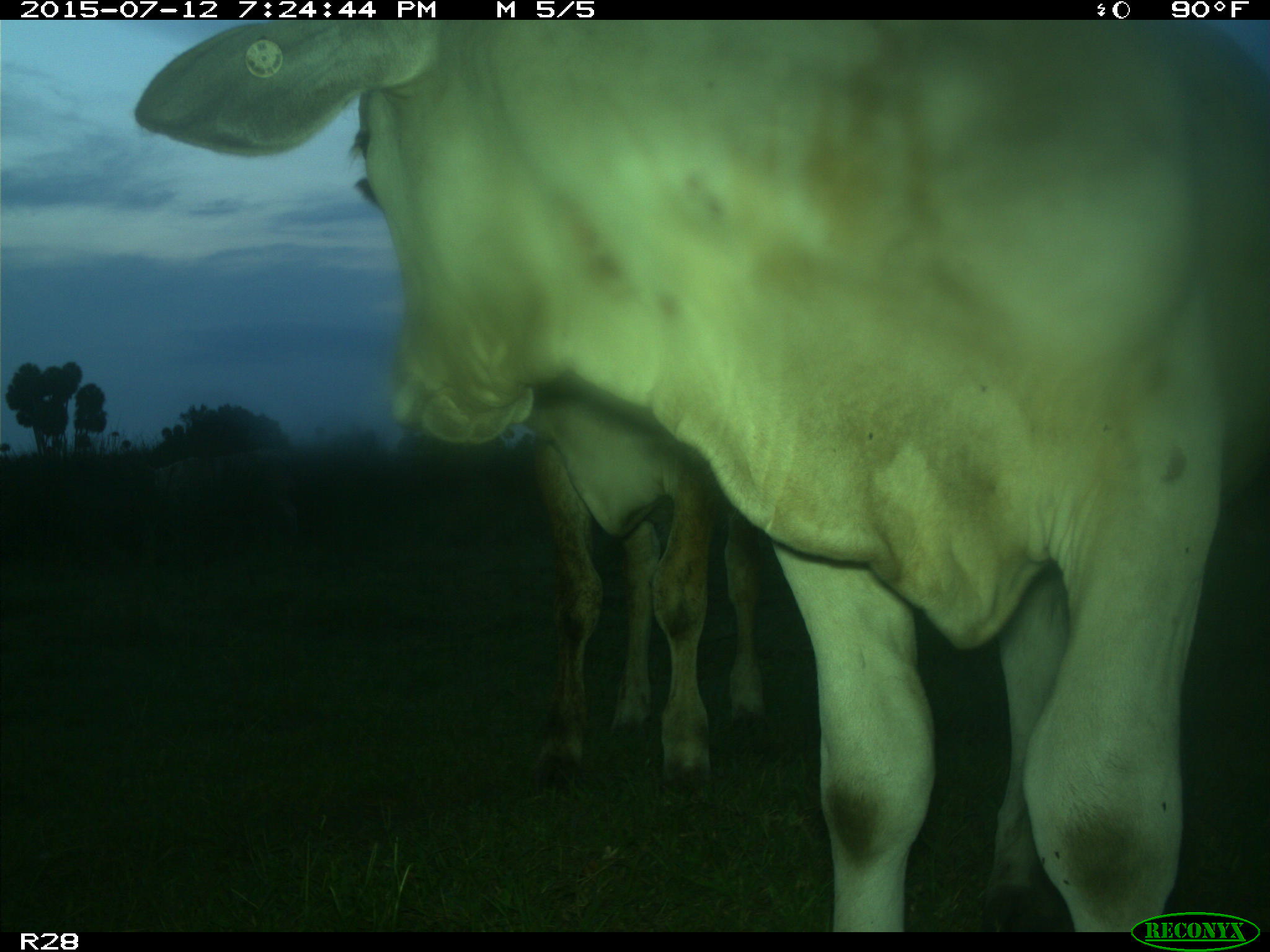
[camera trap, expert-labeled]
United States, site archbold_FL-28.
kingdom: Animalia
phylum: Chordata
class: Mammalia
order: Artiodactyla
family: Bovidae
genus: Bos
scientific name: Bos taurus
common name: domestic cow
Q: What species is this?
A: Bos taurus (domestic cow).